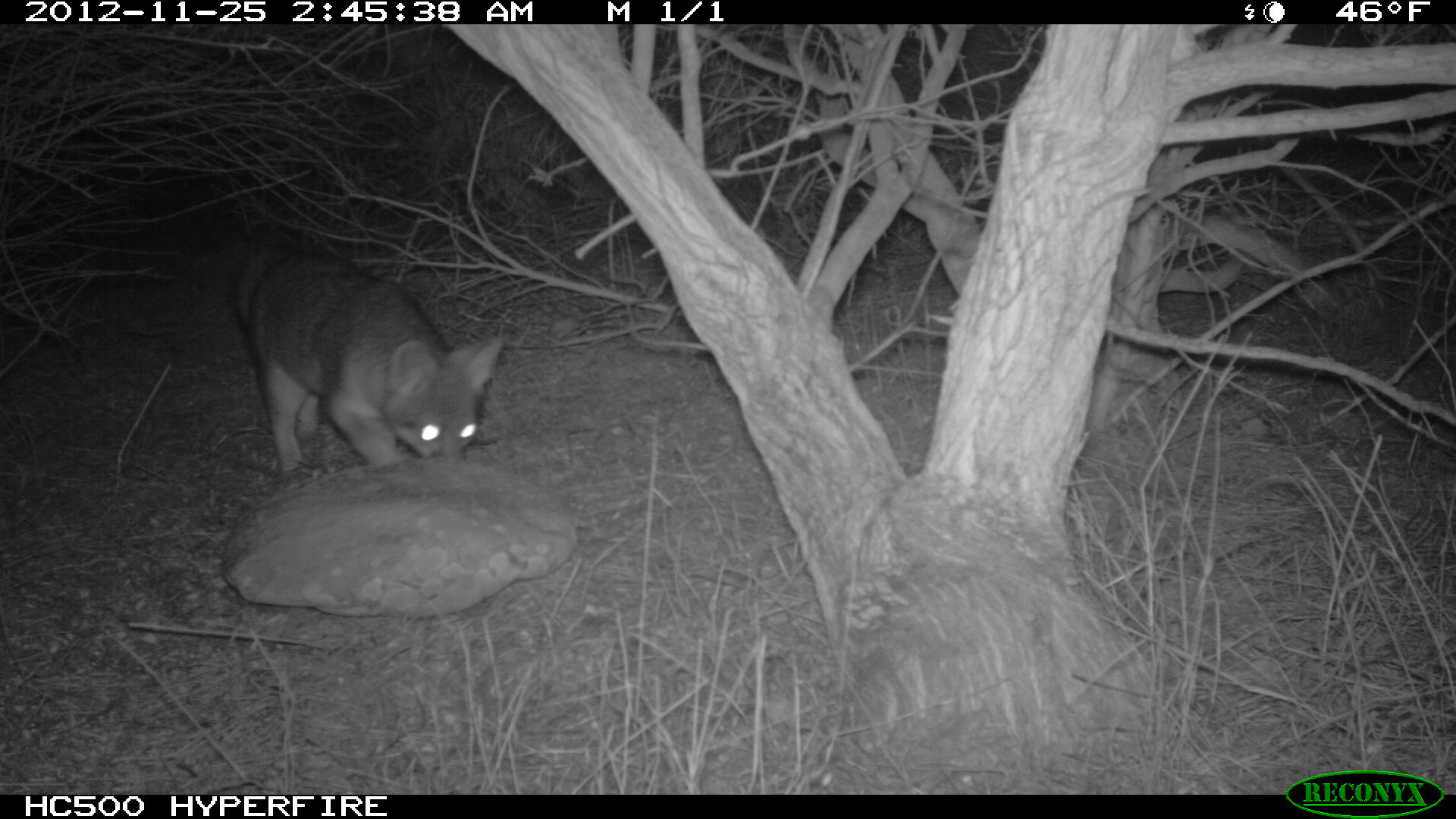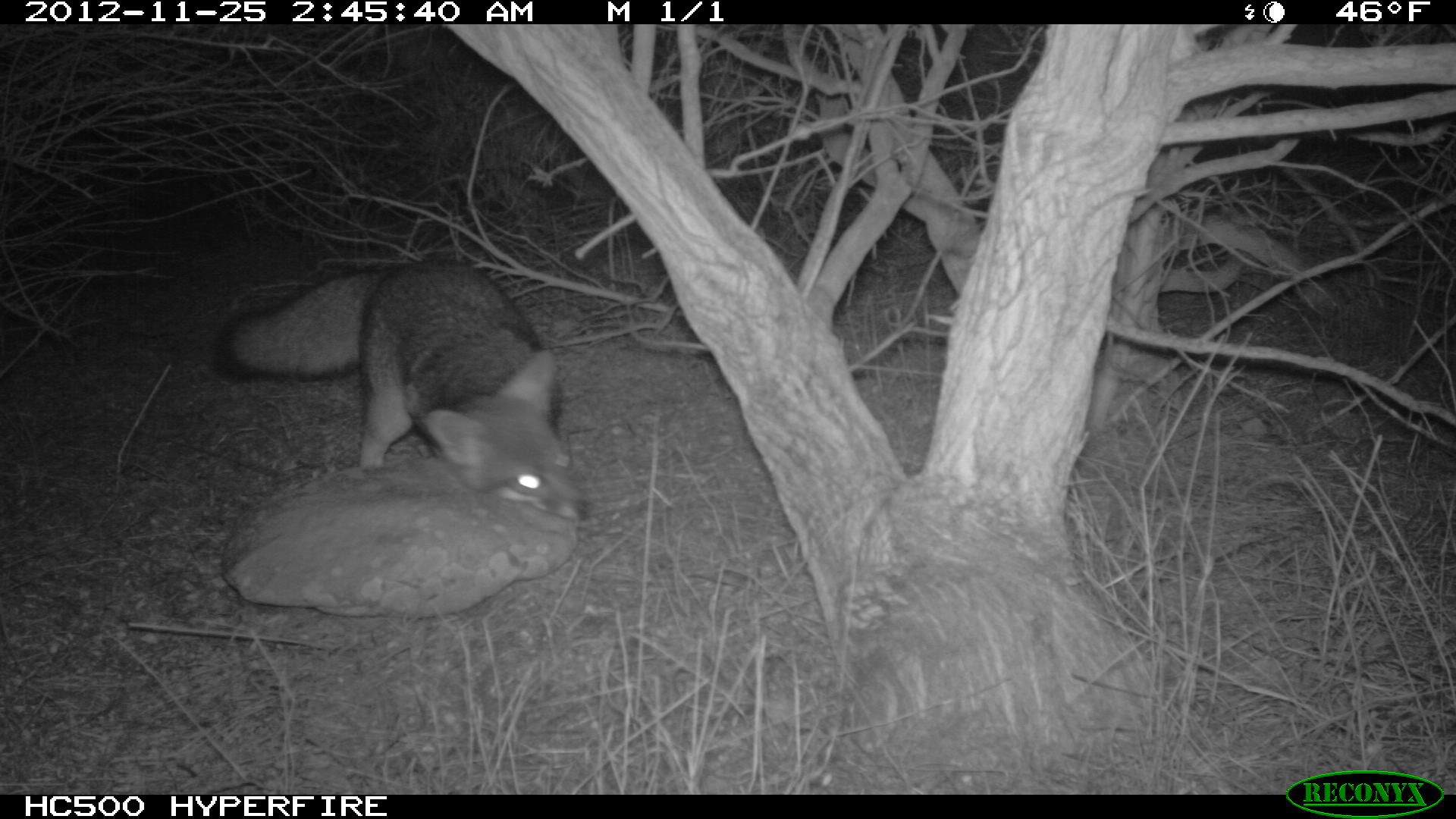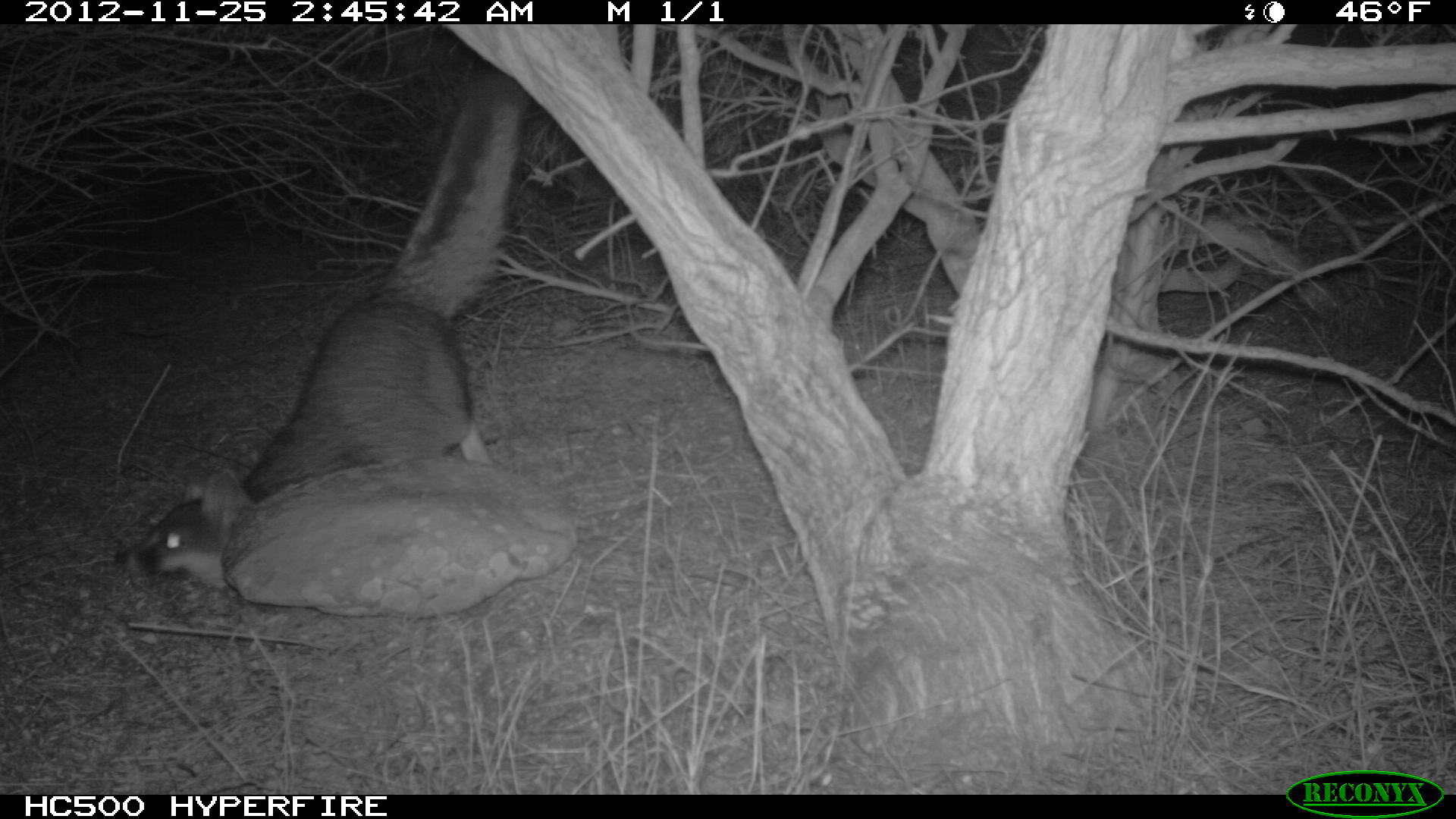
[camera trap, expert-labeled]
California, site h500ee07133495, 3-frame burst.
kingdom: Animalia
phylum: Chordata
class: Mammalia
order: Carnivora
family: Canidae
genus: Urocyon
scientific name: Urocyon littoralis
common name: island fox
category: fox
Fox (island fox) (Urocyon littoralis).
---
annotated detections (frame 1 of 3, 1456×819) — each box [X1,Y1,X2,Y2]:
fox: [236,242,503,489]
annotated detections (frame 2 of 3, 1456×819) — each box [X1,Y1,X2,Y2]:
fox: [211,256,590,522]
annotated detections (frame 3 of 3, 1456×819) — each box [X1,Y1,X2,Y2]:
fox: [112,70,522,586]